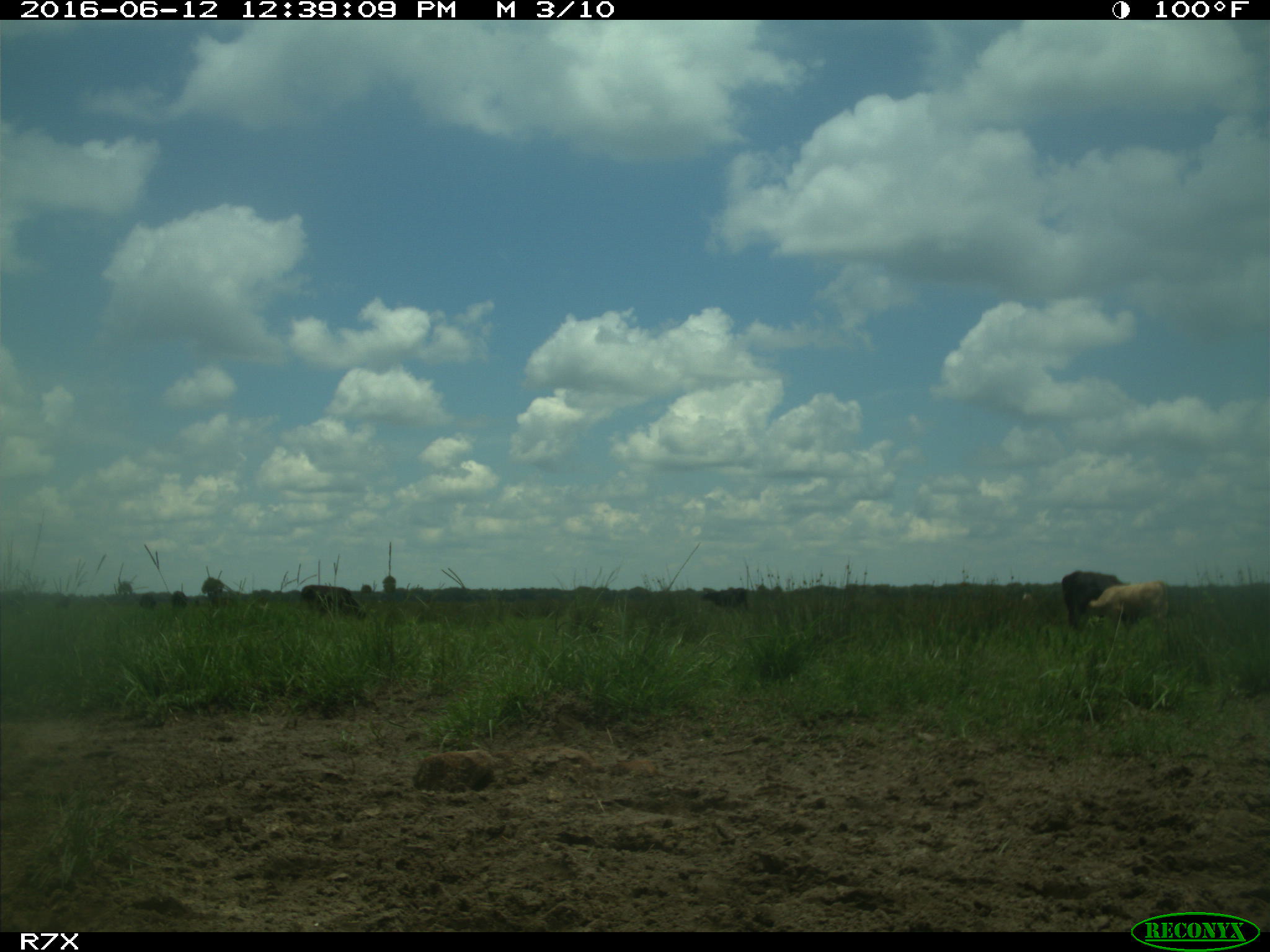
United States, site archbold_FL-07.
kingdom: Animalia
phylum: Chordata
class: Mammalia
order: Artiodactyla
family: Bovidae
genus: Bos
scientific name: Bos taurus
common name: domestic cow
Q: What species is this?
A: Bos taurus (domestic cow).